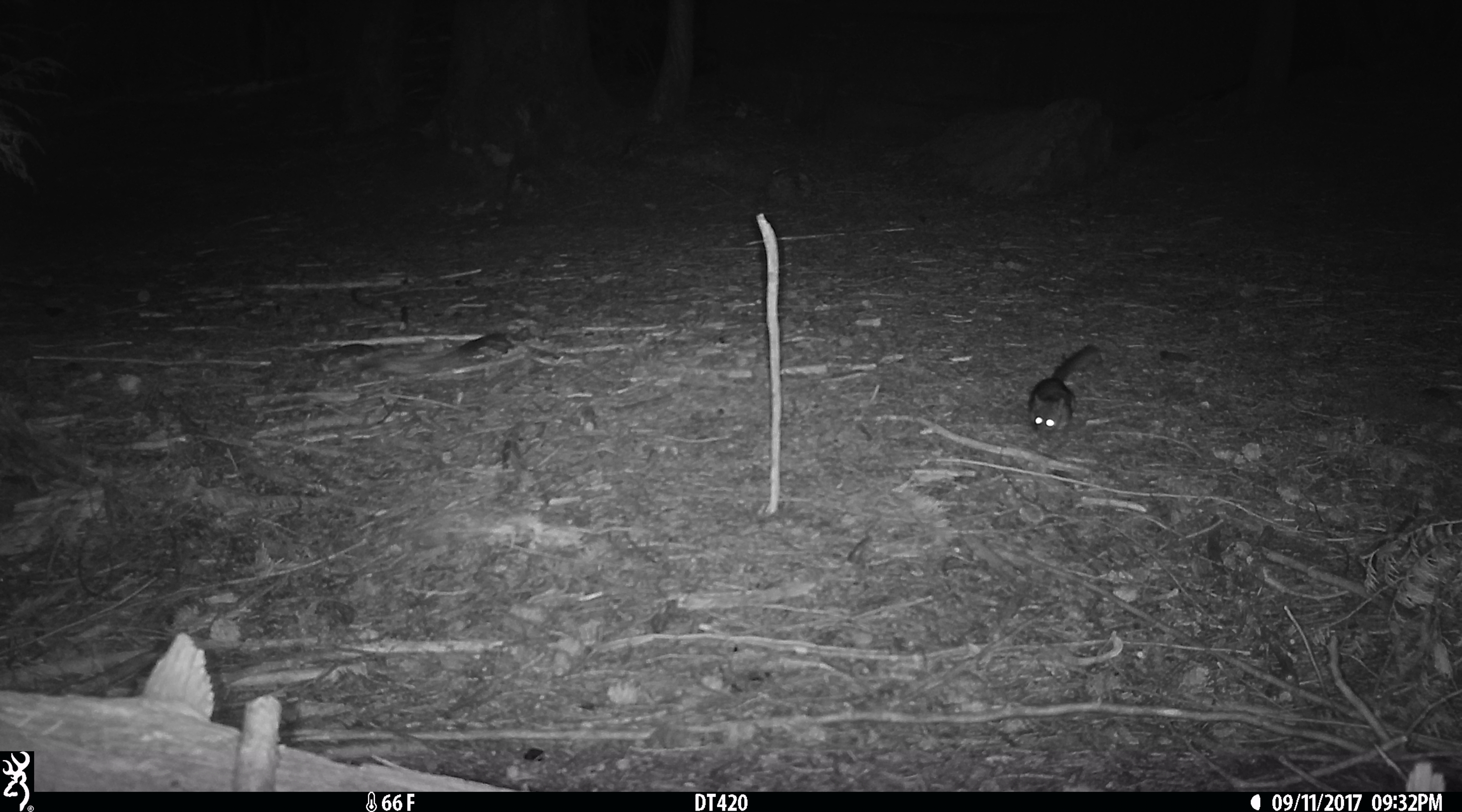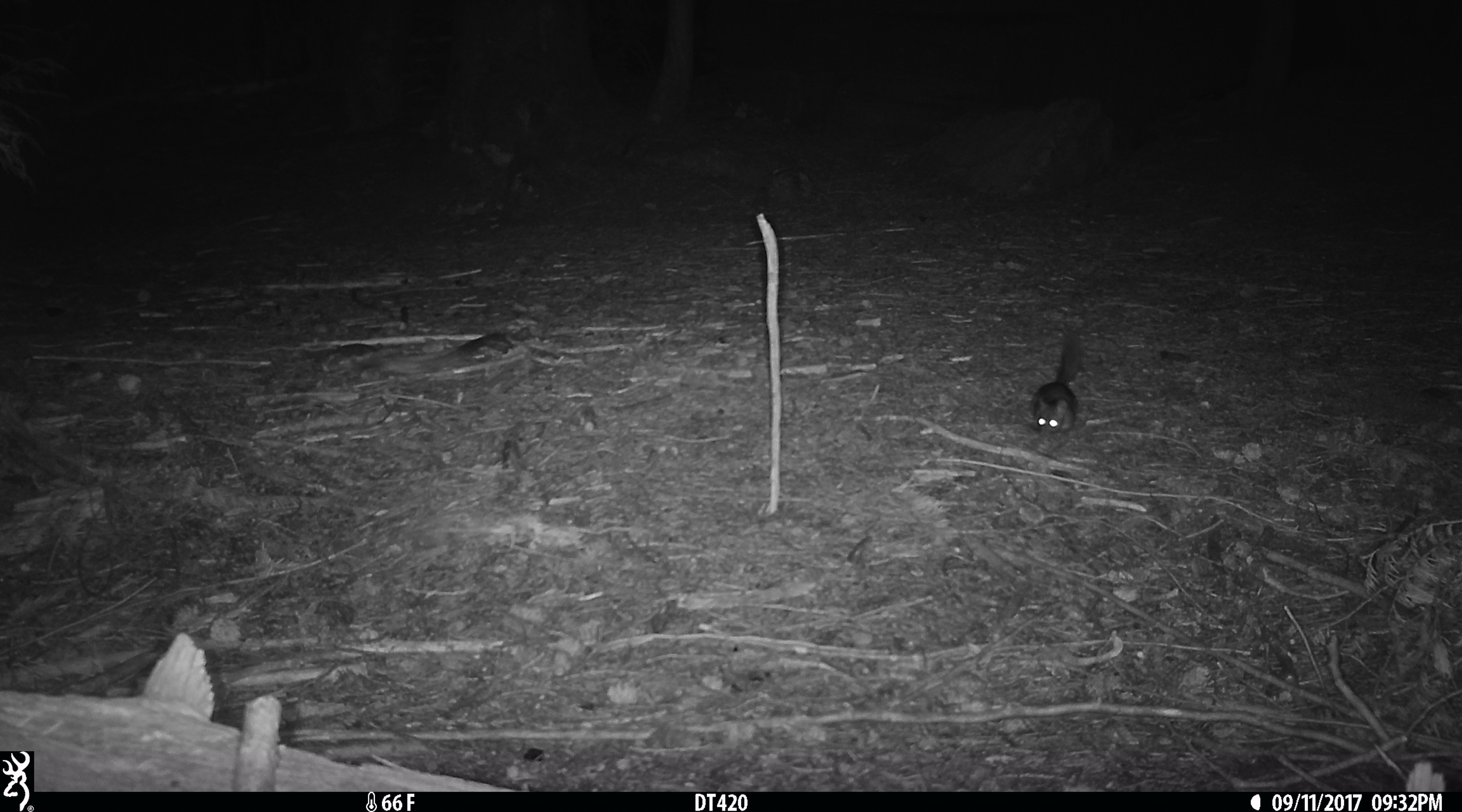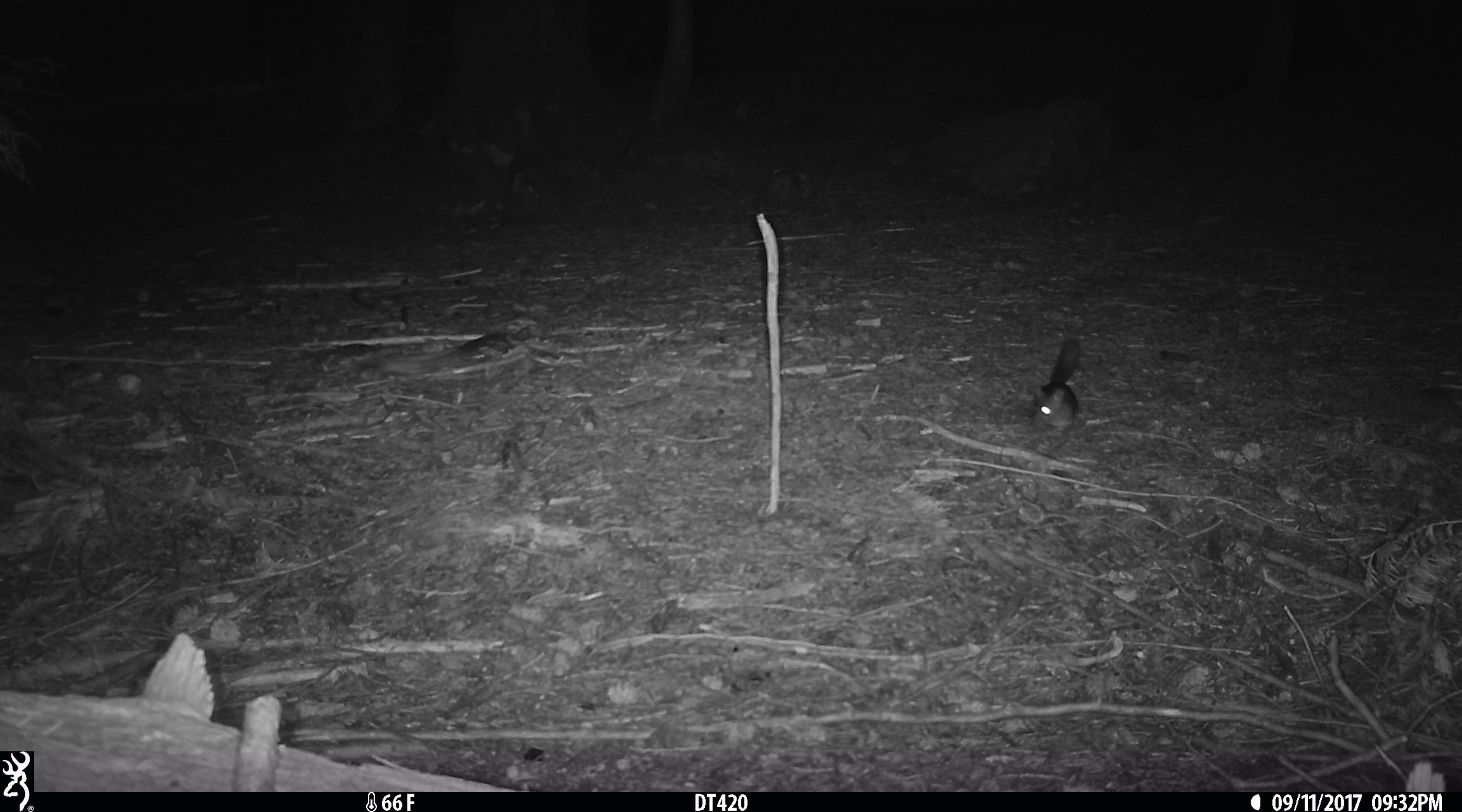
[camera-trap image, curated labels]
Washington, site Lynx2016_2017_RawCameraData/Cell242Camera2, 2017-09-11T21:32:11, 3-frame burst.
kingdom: Animalia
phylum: Chordata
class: Mammalia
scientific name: Mammalia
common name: small mammal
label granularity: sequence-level